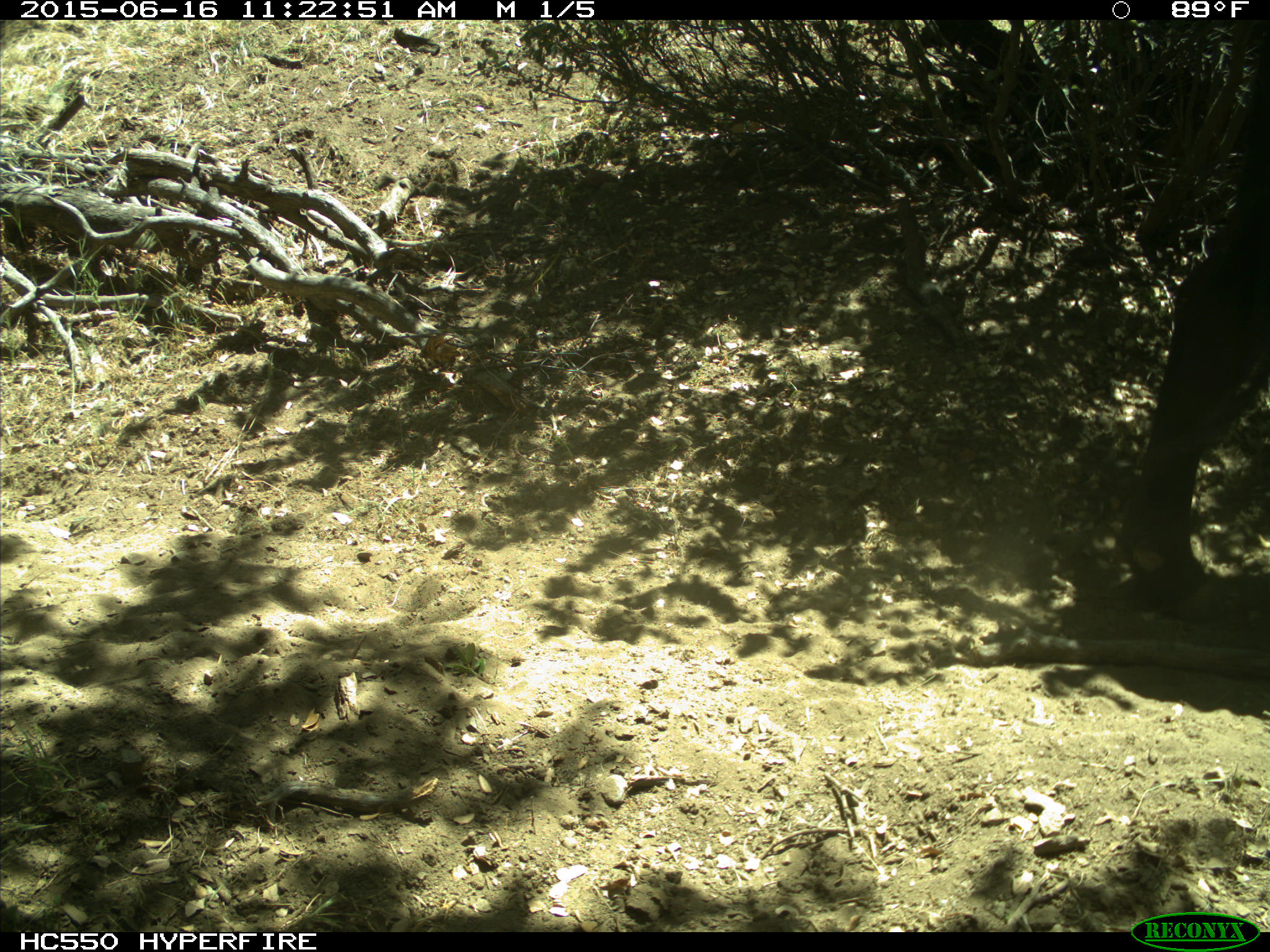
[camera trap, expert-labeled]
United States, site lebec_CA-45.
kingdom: Animalia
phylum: Chordata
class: Mammalia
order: Artiodactyla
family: Bovidae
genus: Bos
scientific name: Bos taurus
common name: domestic cow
Bos taurus (domestic cow).